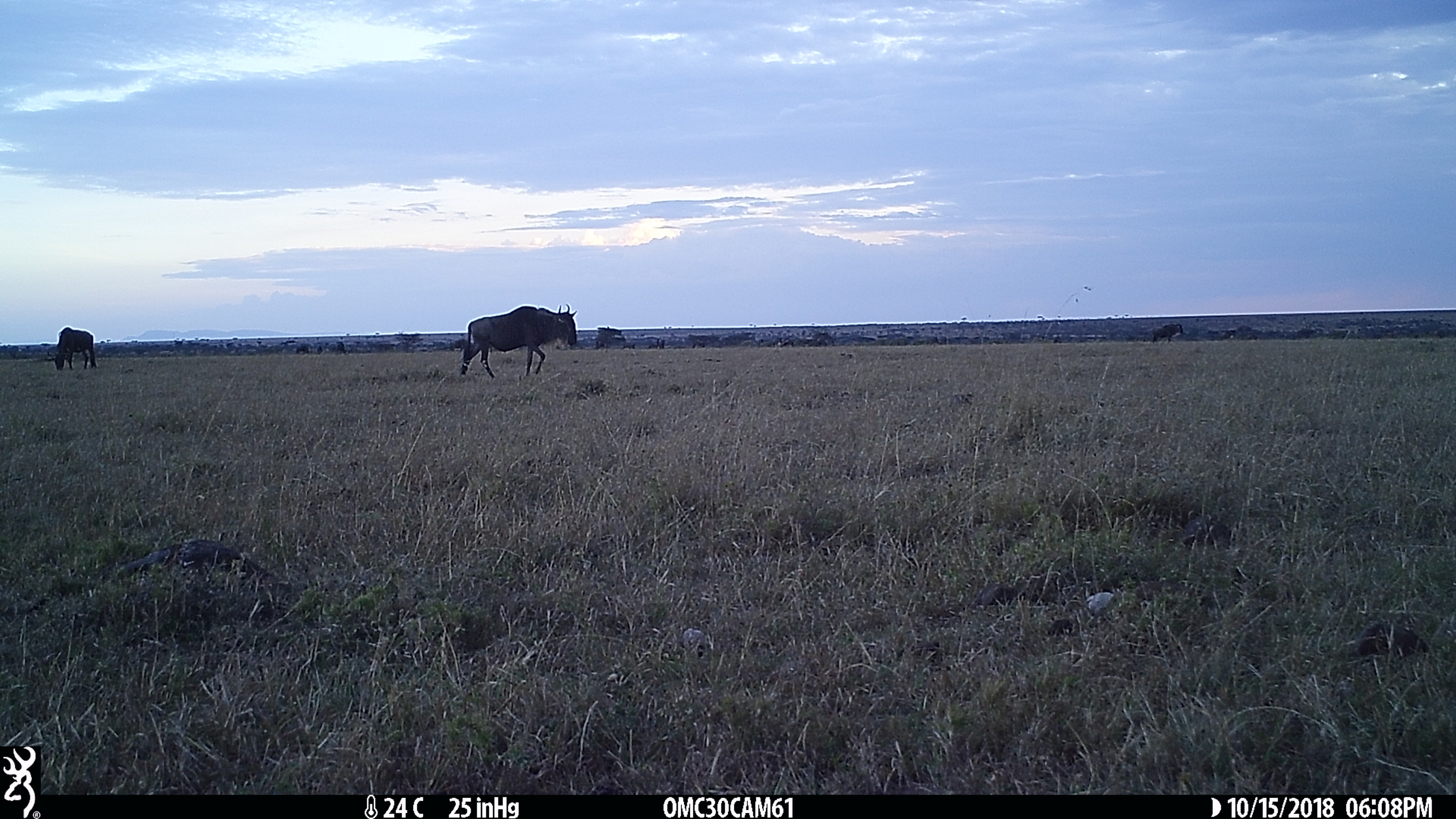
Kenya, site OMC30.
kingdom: Animalia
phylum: Chordata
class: Mammalia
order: Artiodactyla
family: Bovidae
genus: Connochaetes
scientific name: Connochaetes taurinus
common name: blue wildebeest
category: wildebeest